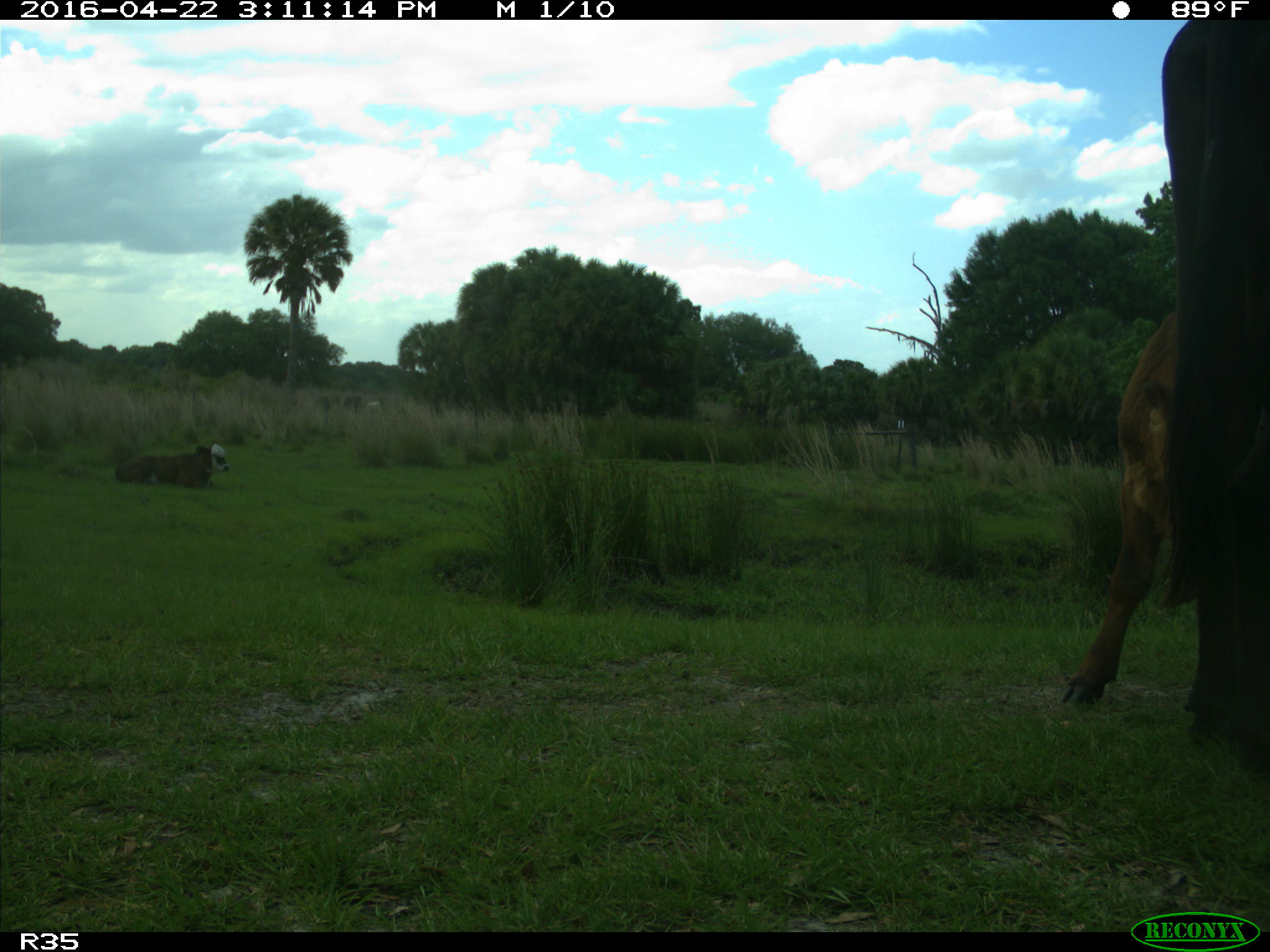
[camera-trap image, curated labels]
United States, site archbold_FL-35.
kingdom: Animalia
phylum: Chordata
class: Mammalia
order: Artiodactyla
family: Bovidae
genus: Bos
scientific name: Bos taurus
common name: domestic cow